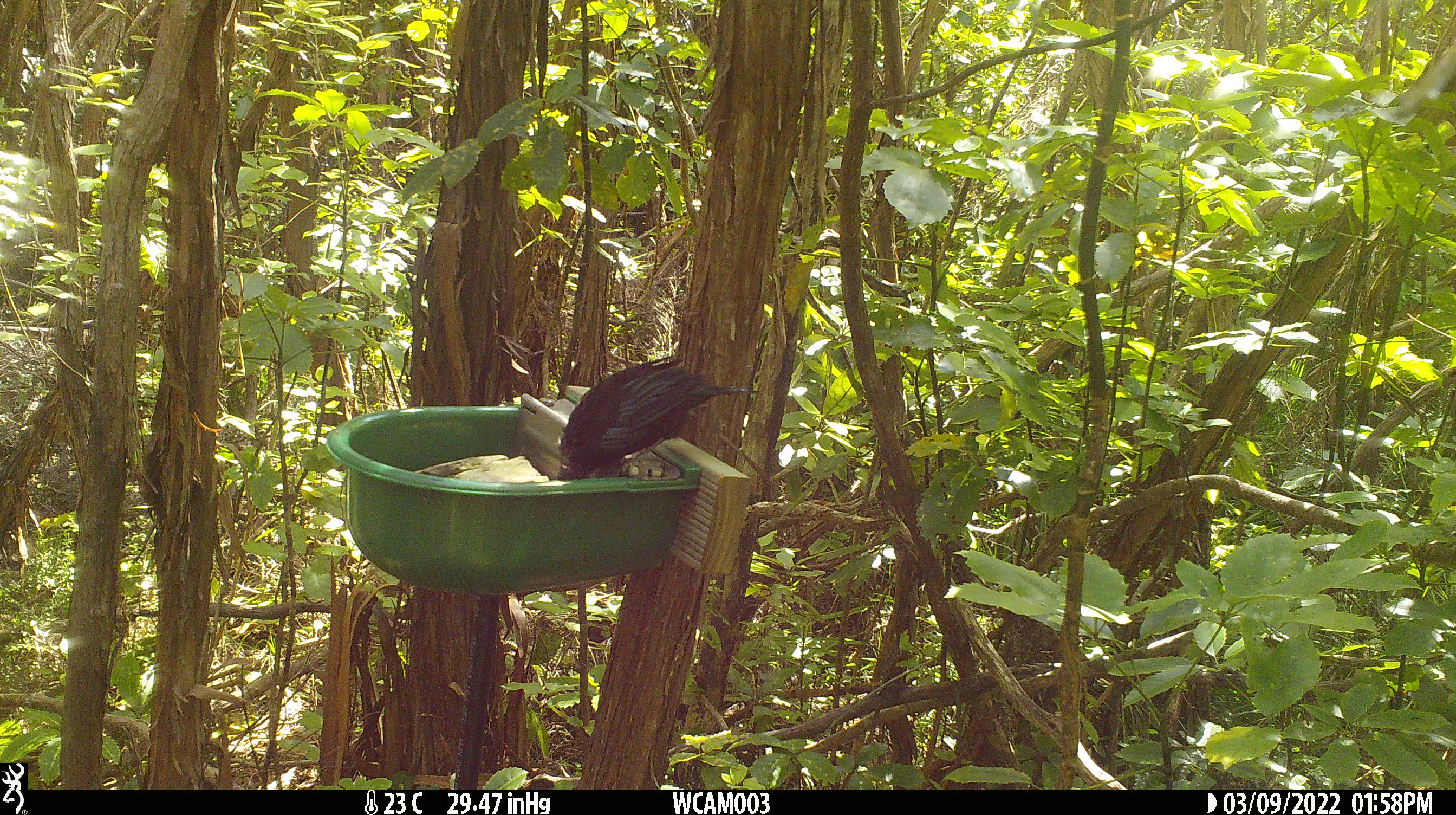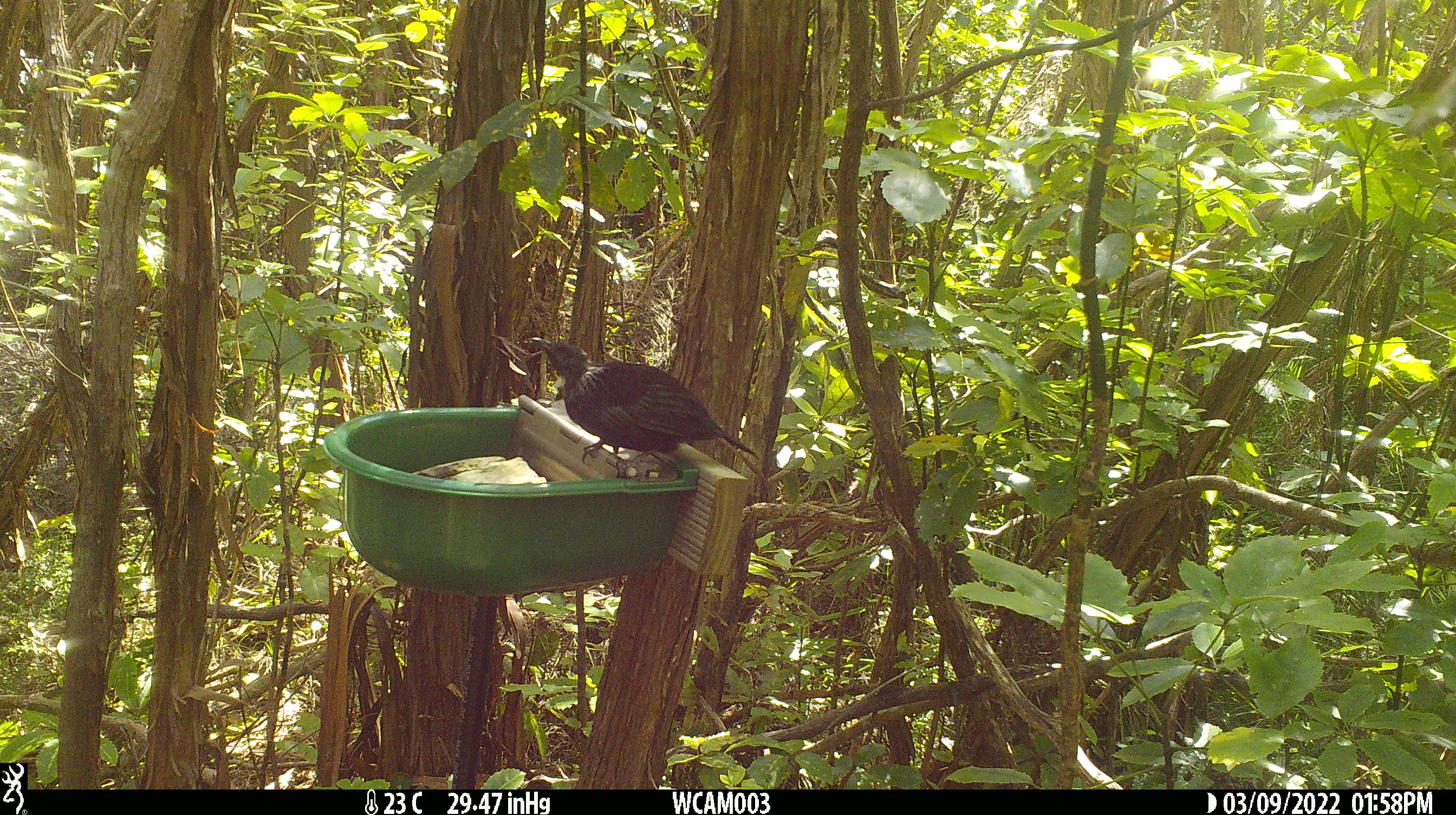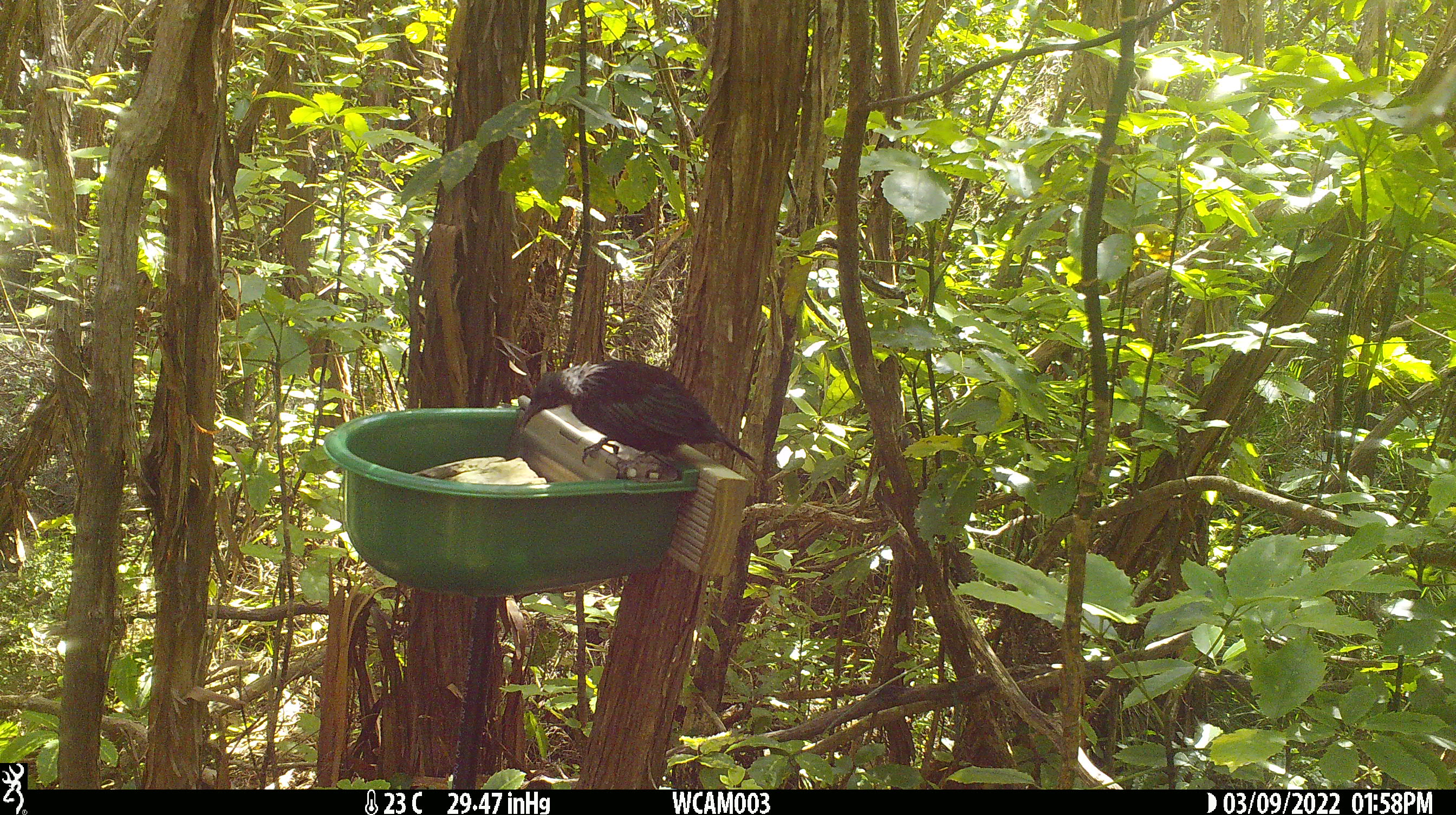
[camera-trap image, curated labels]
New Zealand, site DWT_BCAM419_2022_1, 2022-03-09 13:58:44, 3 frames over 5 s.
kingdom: Animalia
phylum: Chordata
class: Aves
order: Passeriformes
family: Meliphagidae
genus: Prosthemadera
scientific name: Prosthemadera novaeseelandiae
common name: tui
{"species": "tui (Prosthemadera novaeseelandiae)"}